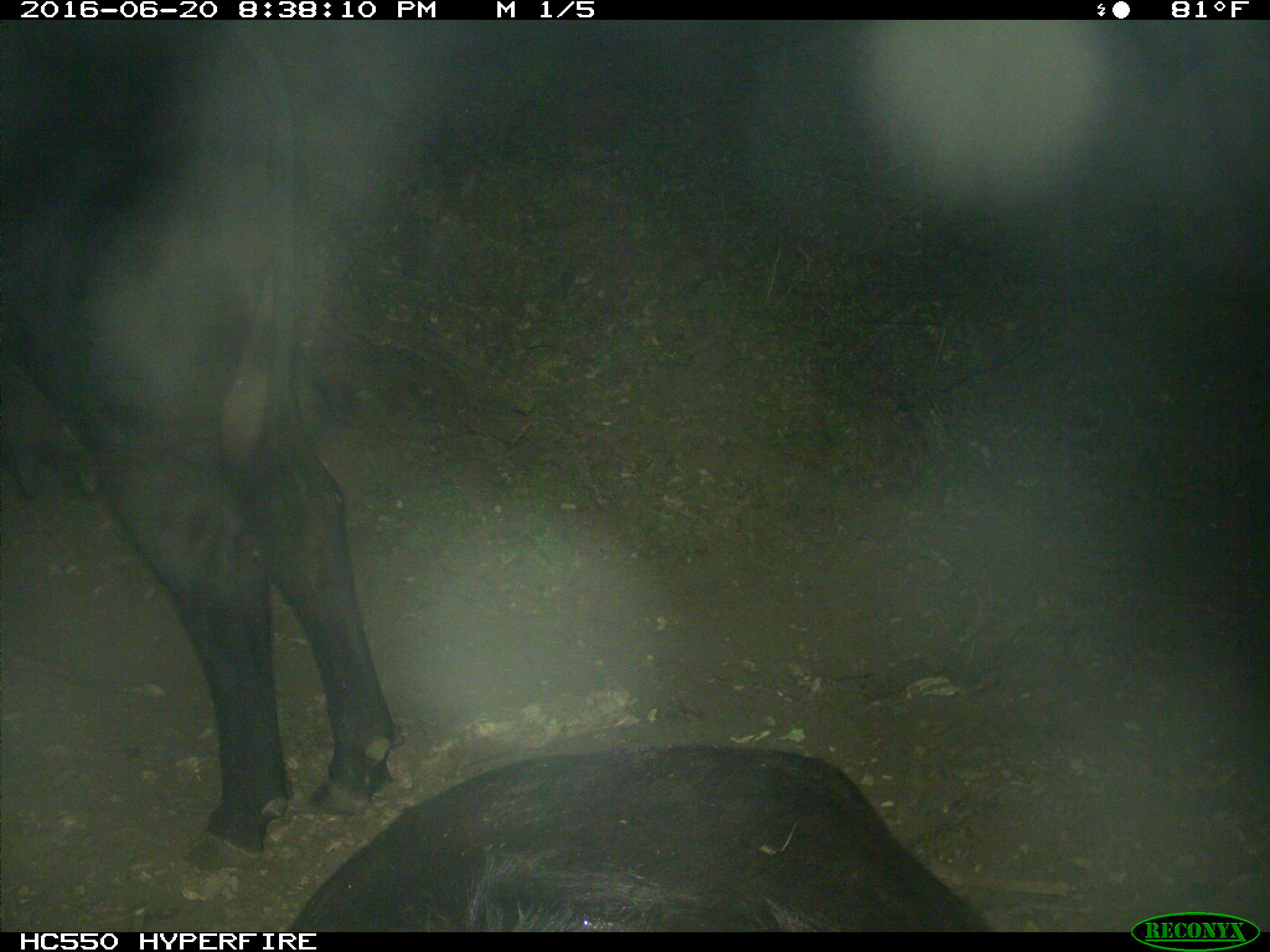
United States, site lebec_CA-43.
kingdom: Animalia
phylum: Chordata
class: Mammalia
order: Artiodactyla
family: Bovidae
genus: Bos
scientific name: Bos taurus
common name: domestic cow